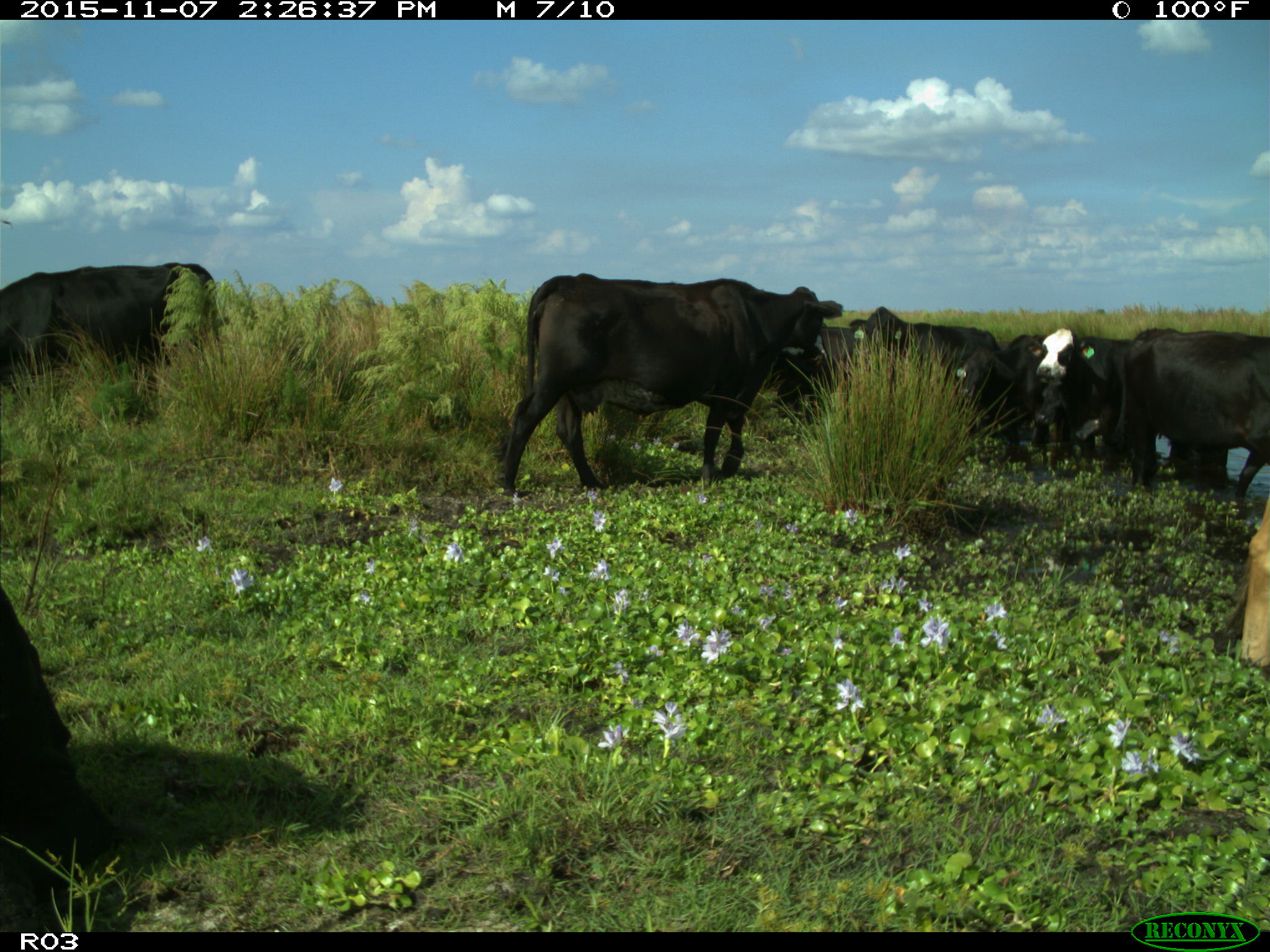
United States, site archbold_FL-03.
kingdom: Animalia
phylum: Chordata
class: Mammalia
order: Artiodactyla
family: Bovidae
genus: Bos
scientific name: Bos taurus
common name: domestic cow